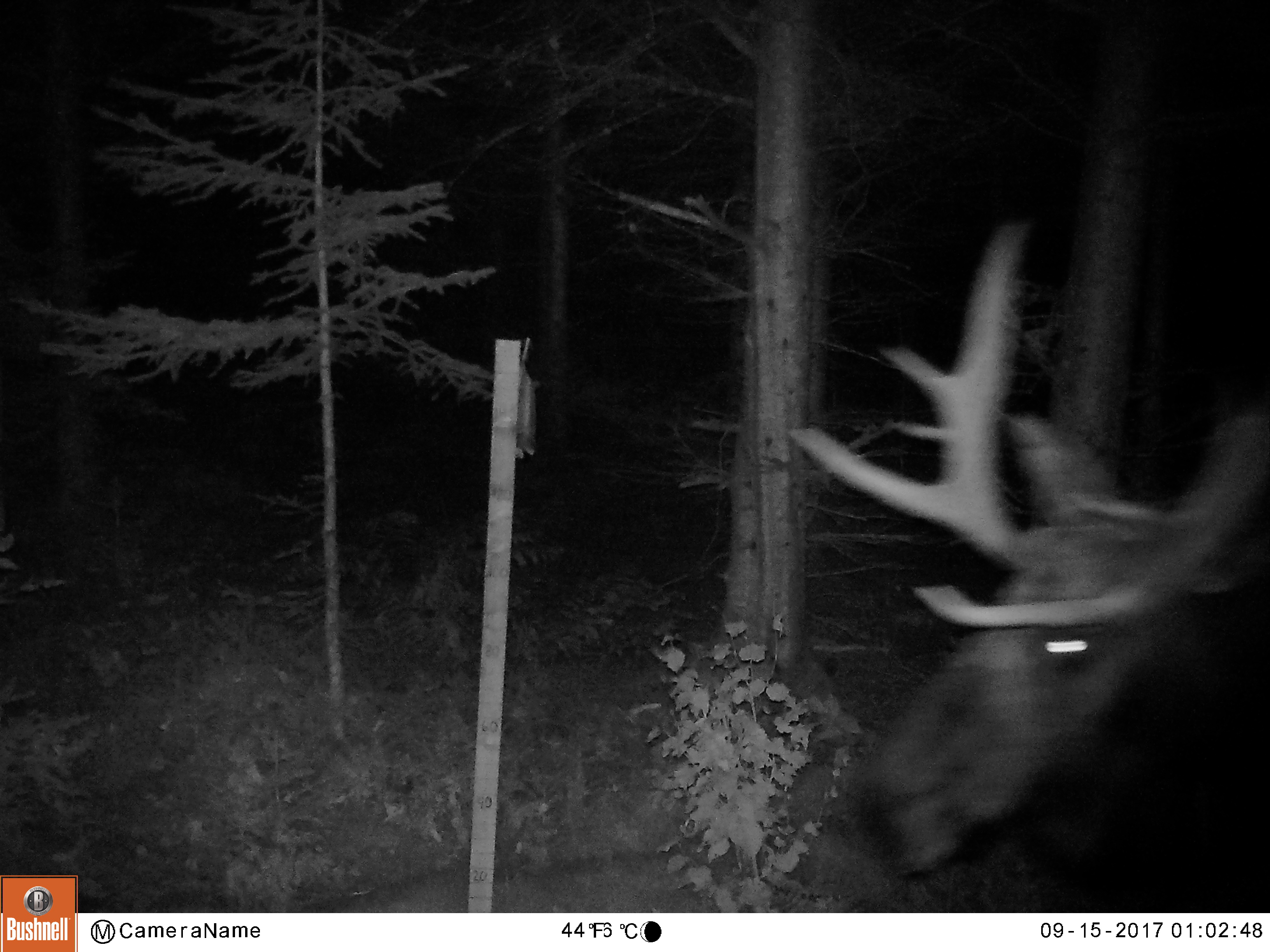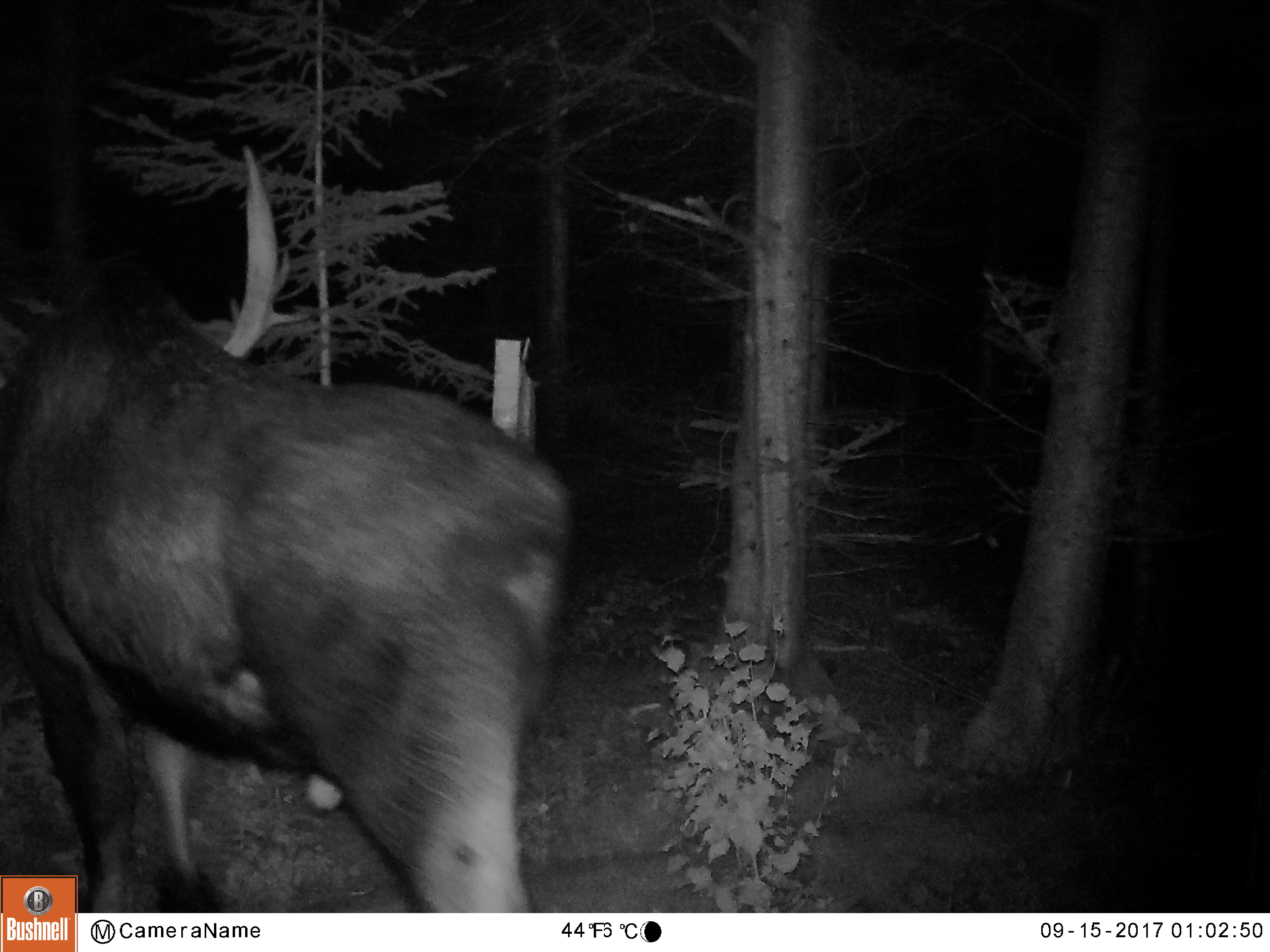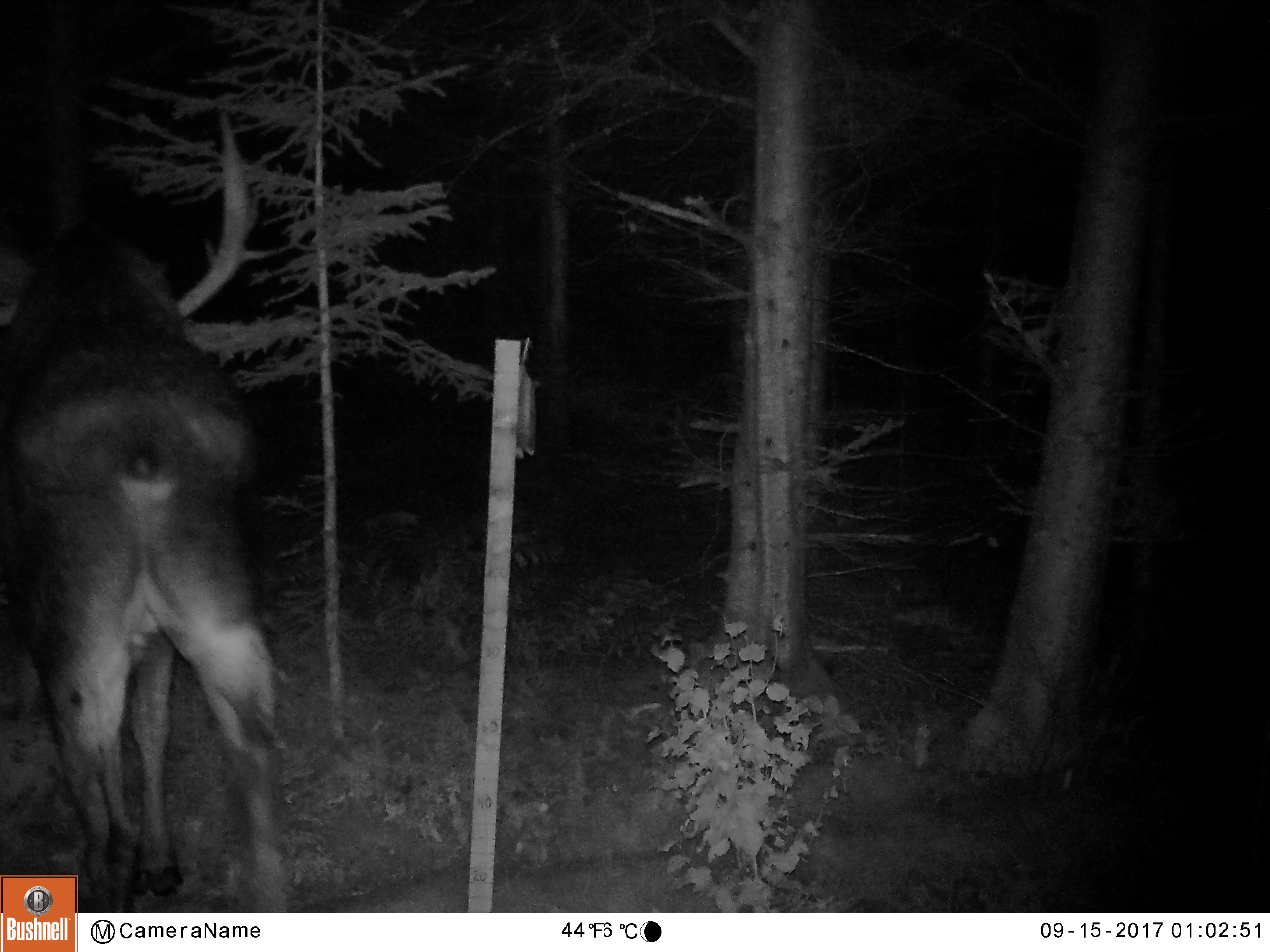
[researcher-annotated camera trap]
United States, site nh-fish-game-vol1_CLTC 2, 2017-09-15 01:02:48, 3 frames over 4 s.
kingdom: Animalia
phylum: Chordata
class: Mammalia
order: Artiodactyla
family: Cervidae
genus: Alces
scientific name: Alces alces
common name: moose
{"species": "moose (Alces alces)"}